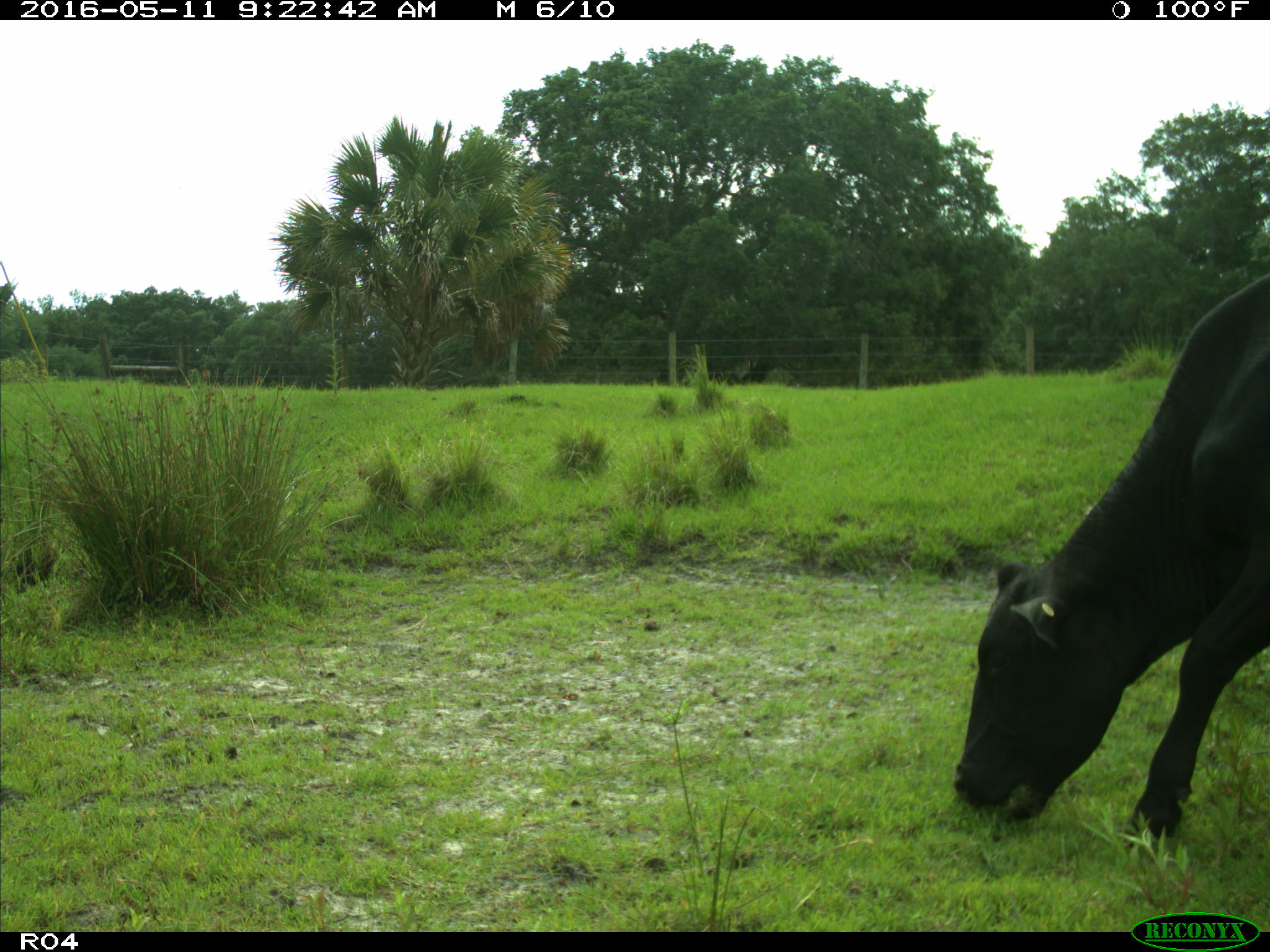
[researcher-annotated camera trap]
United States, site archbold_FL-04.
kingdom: Animalia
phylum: Chordata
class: Mammalia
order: Artiodactyla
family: Bovidae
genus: Bos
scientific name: Bos taurus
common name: domestic cow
Bos taurus (domestic cow).